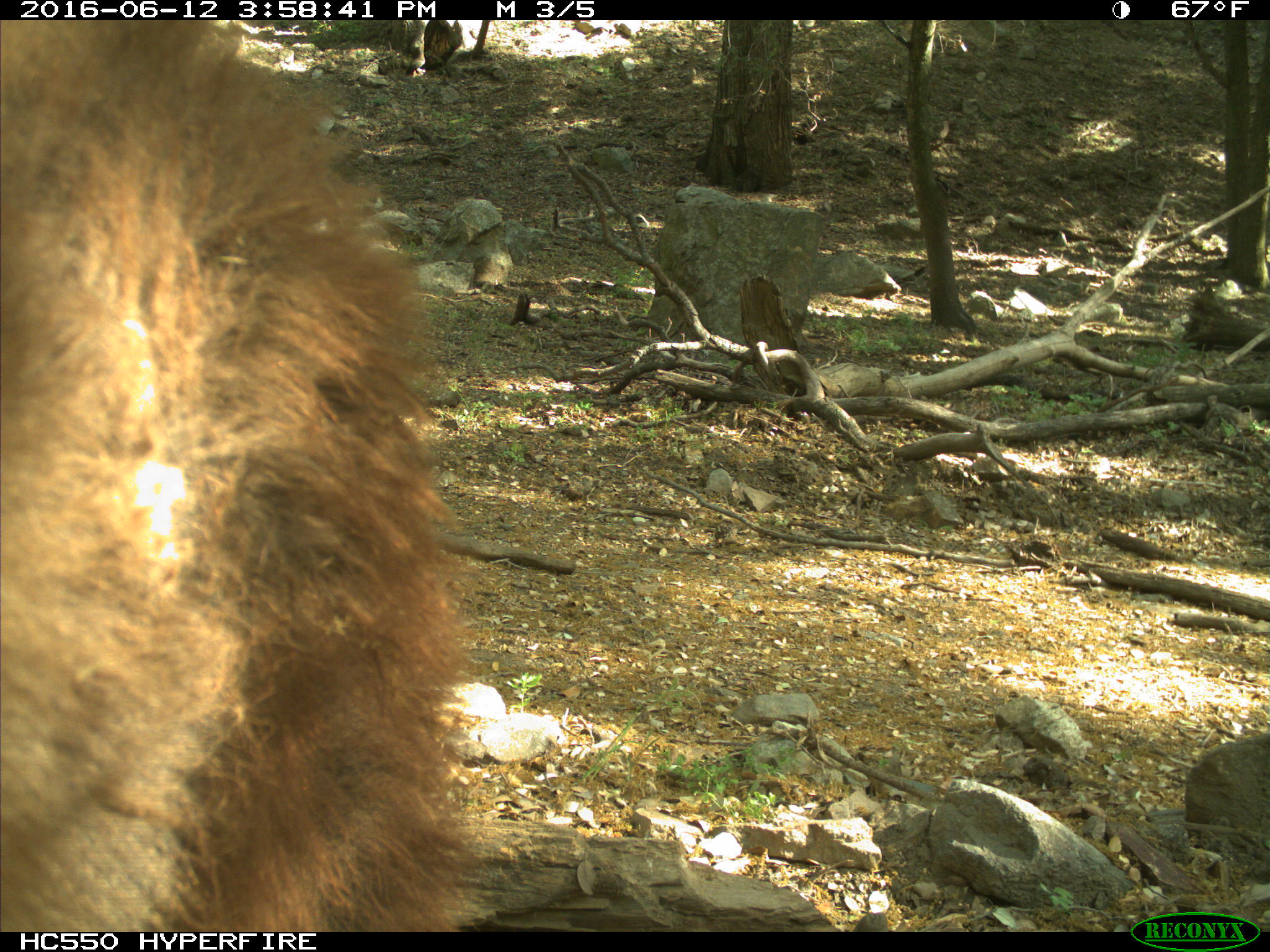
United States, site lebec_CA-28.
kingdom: Animalia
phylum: Chordata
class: Mammalia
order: Carnivora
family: Ursidae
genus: Ursus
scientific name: Ursus americanus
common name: american black bear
Ursus americanus (american black bear).